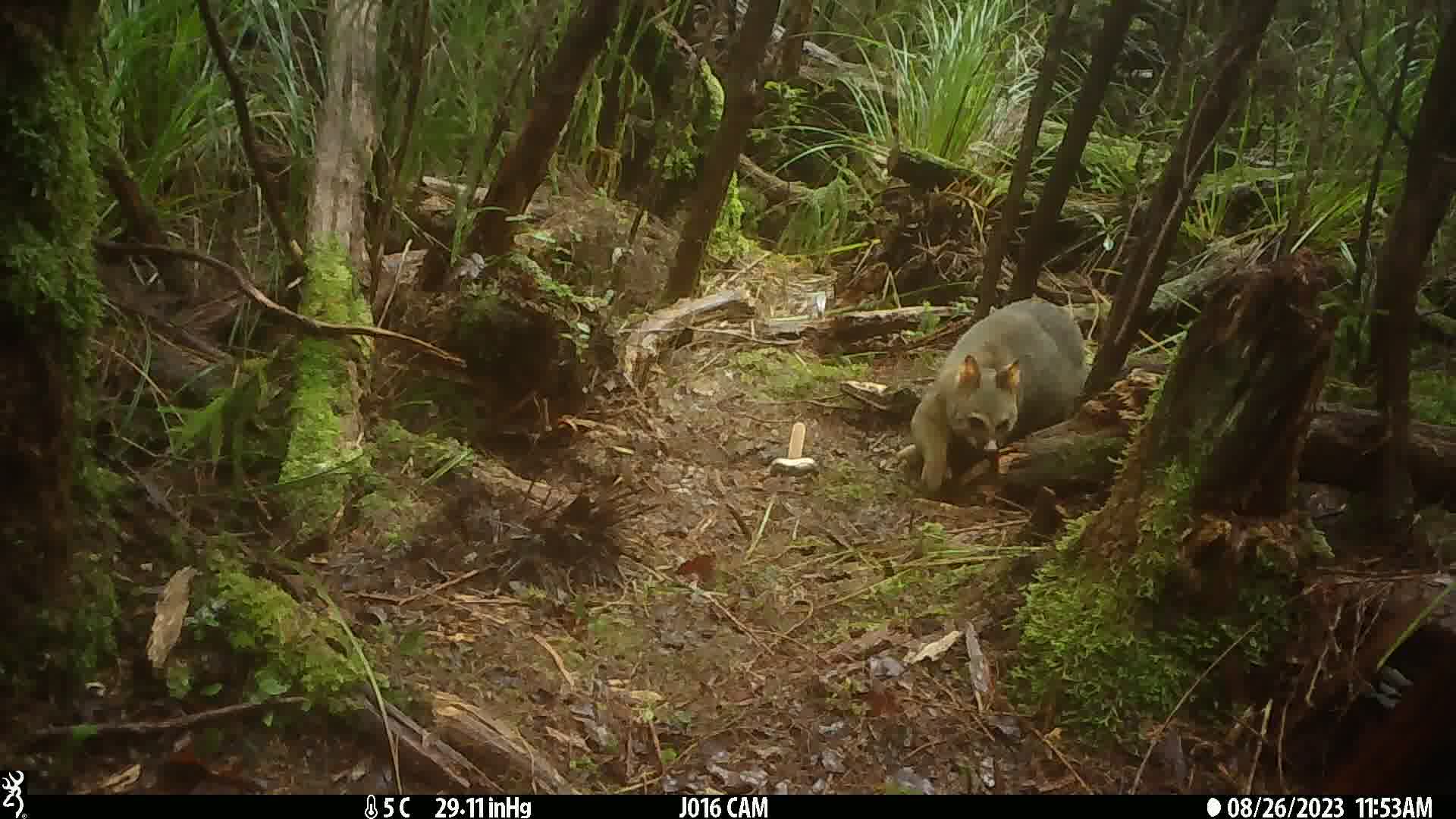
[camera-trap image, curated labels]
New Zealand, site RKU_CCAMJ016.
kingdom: Animalia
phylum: Chordata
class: Mammalia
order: Diprotodontia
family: Phalangeridae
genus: Trichosurus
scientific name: Trichosurus vulpecula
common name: common brushtail possum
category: possum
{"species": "possum (common brushtail possum) (Trichosurus vulpecula)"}